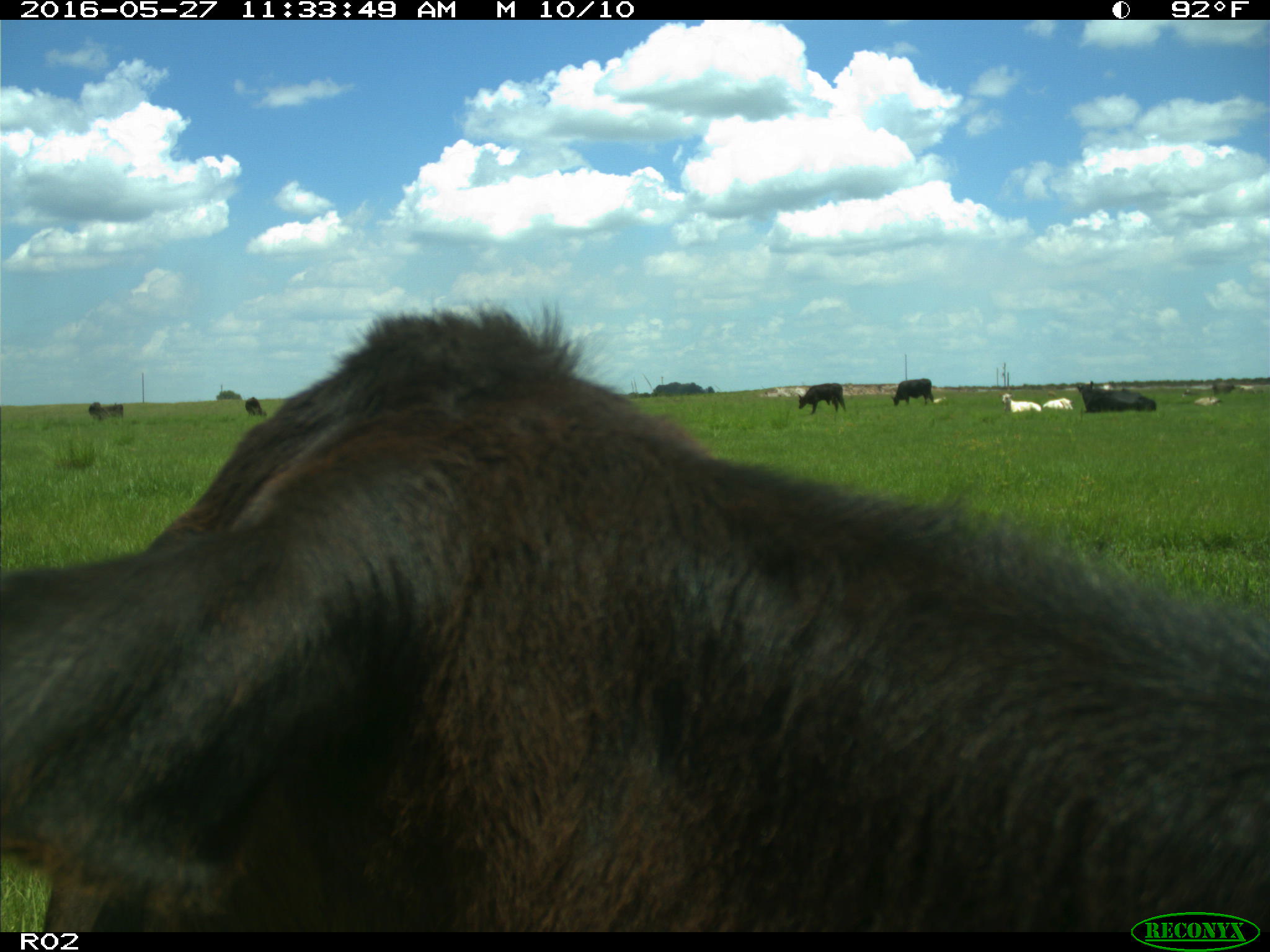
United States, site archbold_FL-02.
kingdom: Animalia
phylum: Chordata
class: Mammalia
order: Artiodactyla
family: Bovidae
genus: Bos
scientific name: Bos taurus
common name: domestic cow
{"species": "Bos taurus (domestic cow)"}